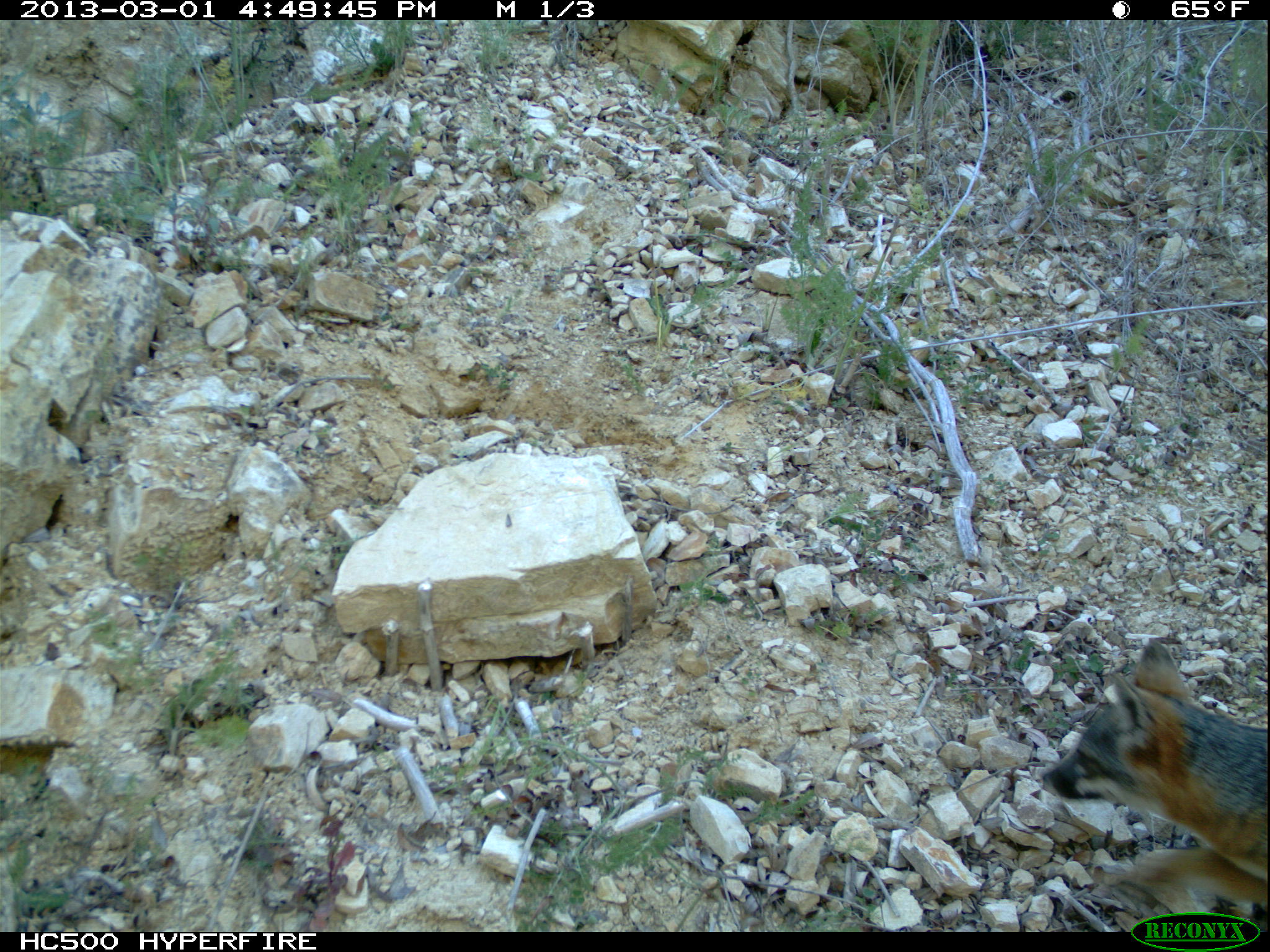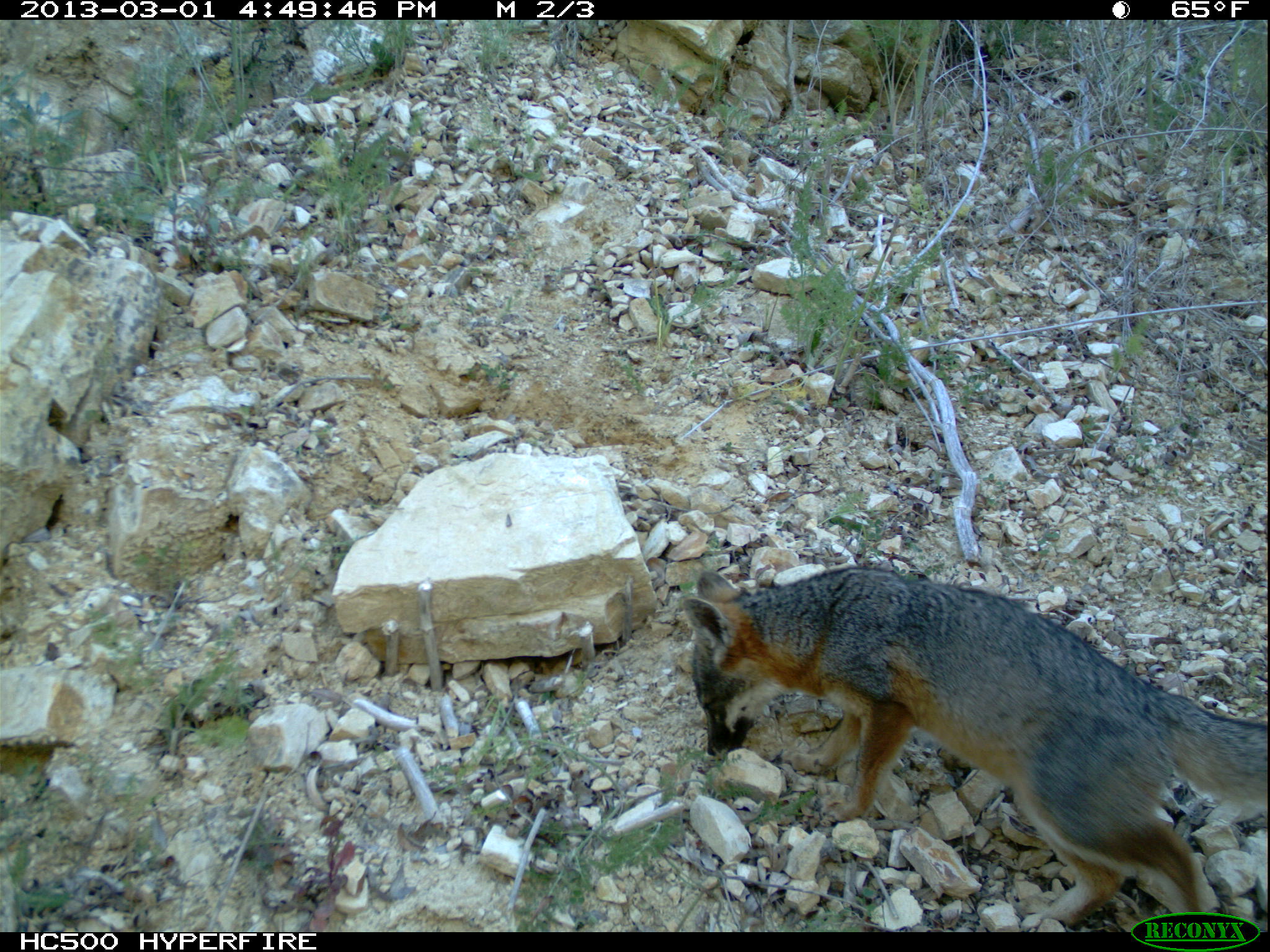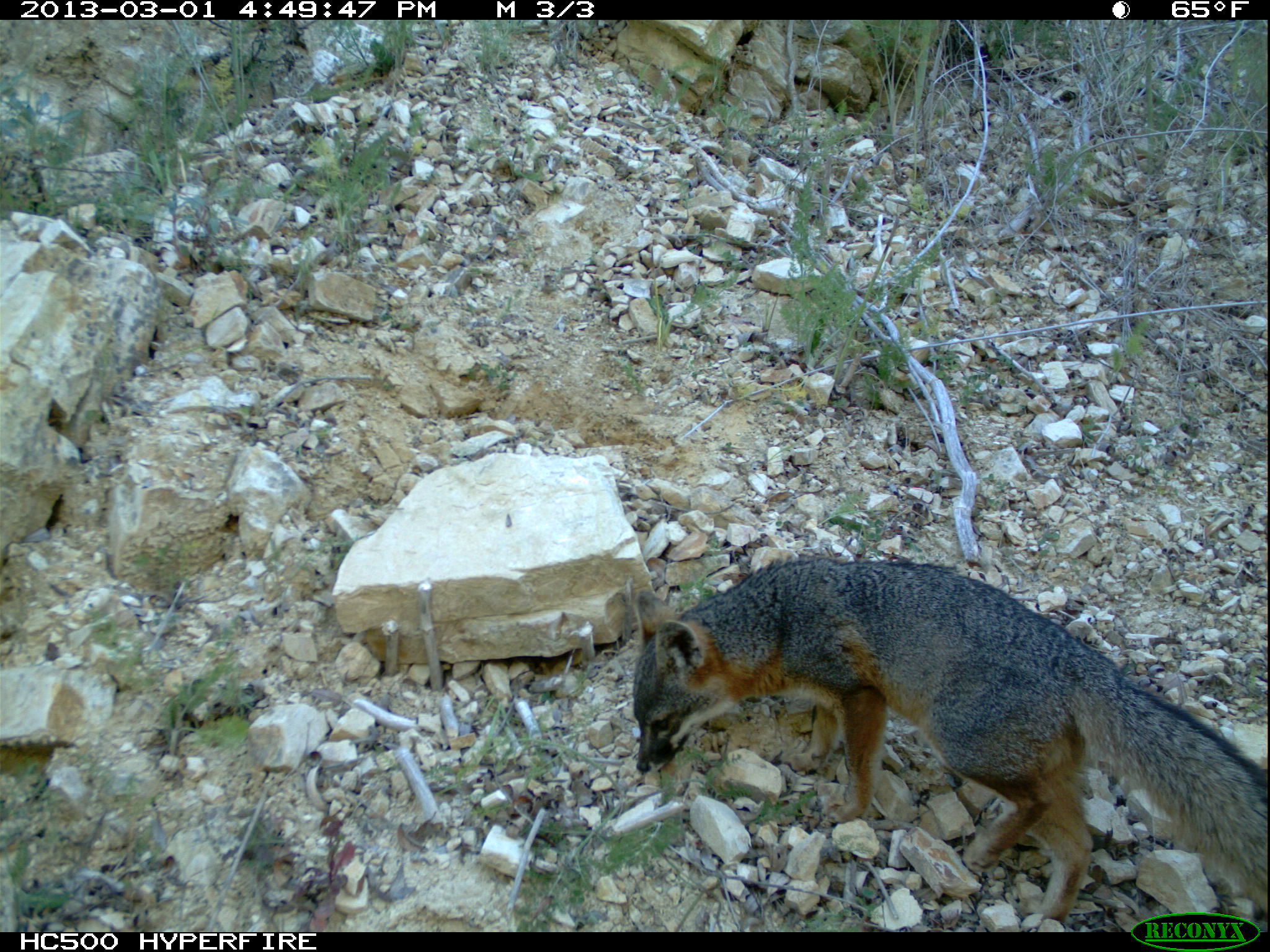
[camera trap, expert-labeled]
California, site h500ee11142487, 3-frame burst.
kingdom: Animalia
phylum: Chordata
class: Mammalia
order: Carnivora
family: Canidae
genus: Urocyon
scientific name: Urocyon littoralis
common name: island fox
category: fox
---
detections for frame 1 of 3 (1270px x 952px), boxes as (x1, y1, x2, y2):
fox: (1039, 638, 1269, 904)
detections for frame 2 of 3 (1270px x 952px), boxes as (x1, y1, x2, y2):
fox: (681, 567, 1268, 932)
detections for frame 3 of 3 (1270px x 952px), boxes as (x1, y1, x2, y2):
fox: (631, 556, 1269, 922)